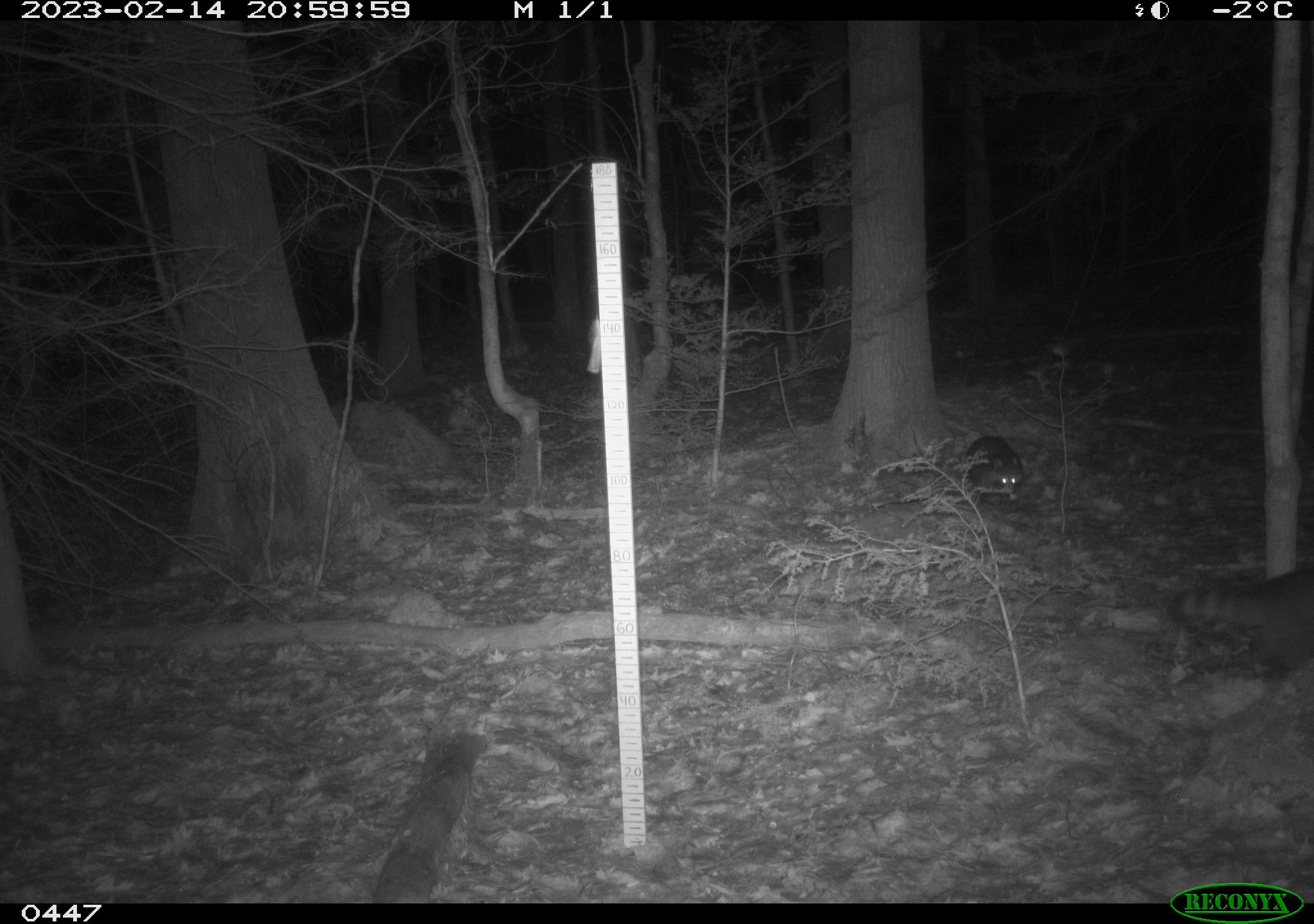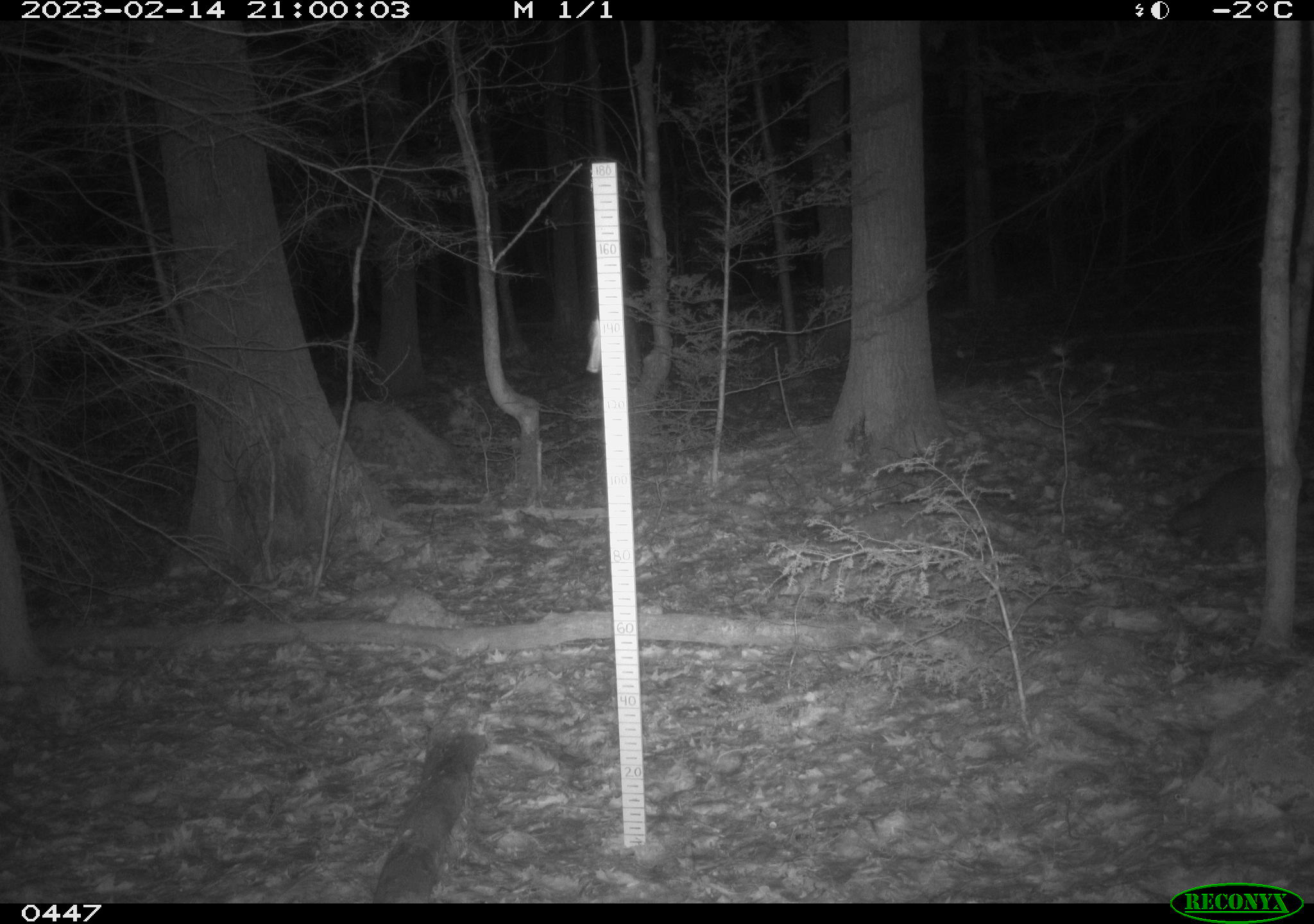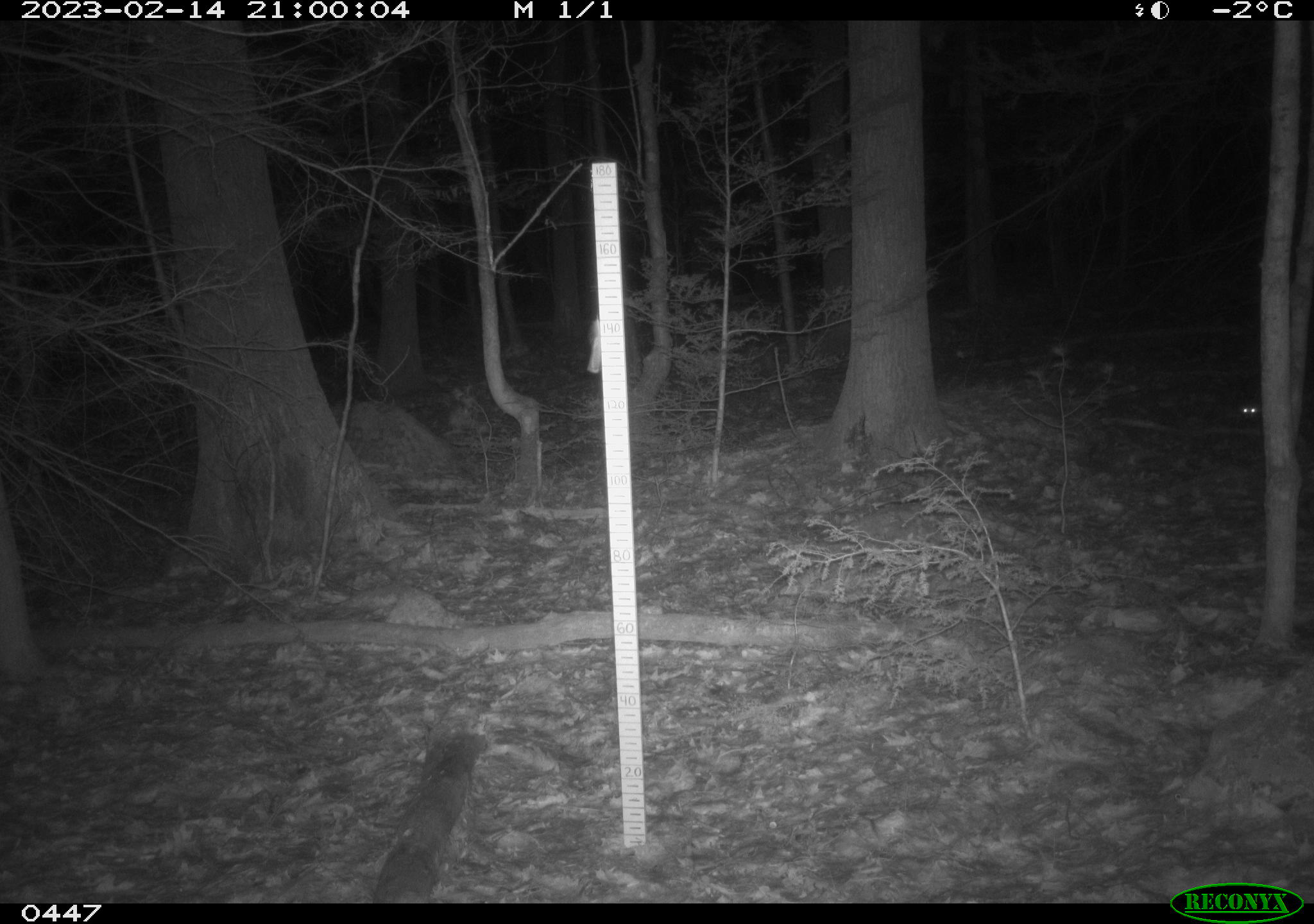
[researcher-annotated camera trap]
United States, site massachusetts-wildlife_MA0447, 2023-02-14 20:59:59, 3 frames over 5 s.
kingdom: Animalia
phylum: Chordata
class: Mammalia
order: Carnivora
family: Procyonidae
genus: Procyon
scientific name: Procyon lotor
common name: raccoon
Raccoon (Procyon lotor).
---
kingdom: Animalia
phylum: Chordata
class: Mammalia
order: Artiodactyla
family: Cervidae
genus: Odocoileus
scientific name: Odocoileus virginianus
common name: white-tailed deer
White-tailed deer (Odocoileus virginianus).